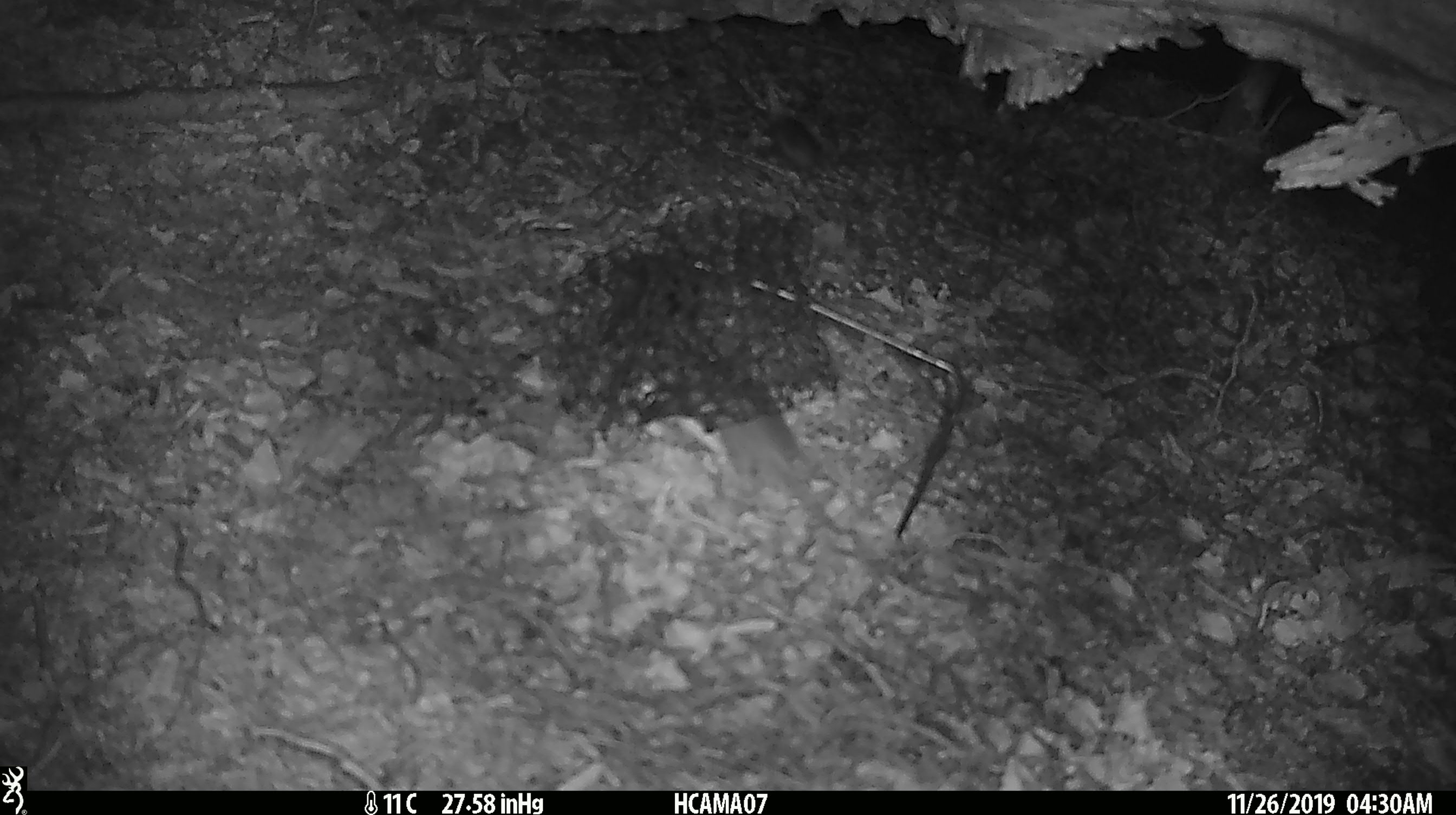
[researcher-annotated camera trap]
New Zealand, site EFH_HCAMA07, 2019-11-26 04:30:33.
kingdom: Animalia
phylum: Chordata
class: Mammalia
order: Rodentia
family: Muridae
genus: Mus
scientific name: Mus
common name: mouse